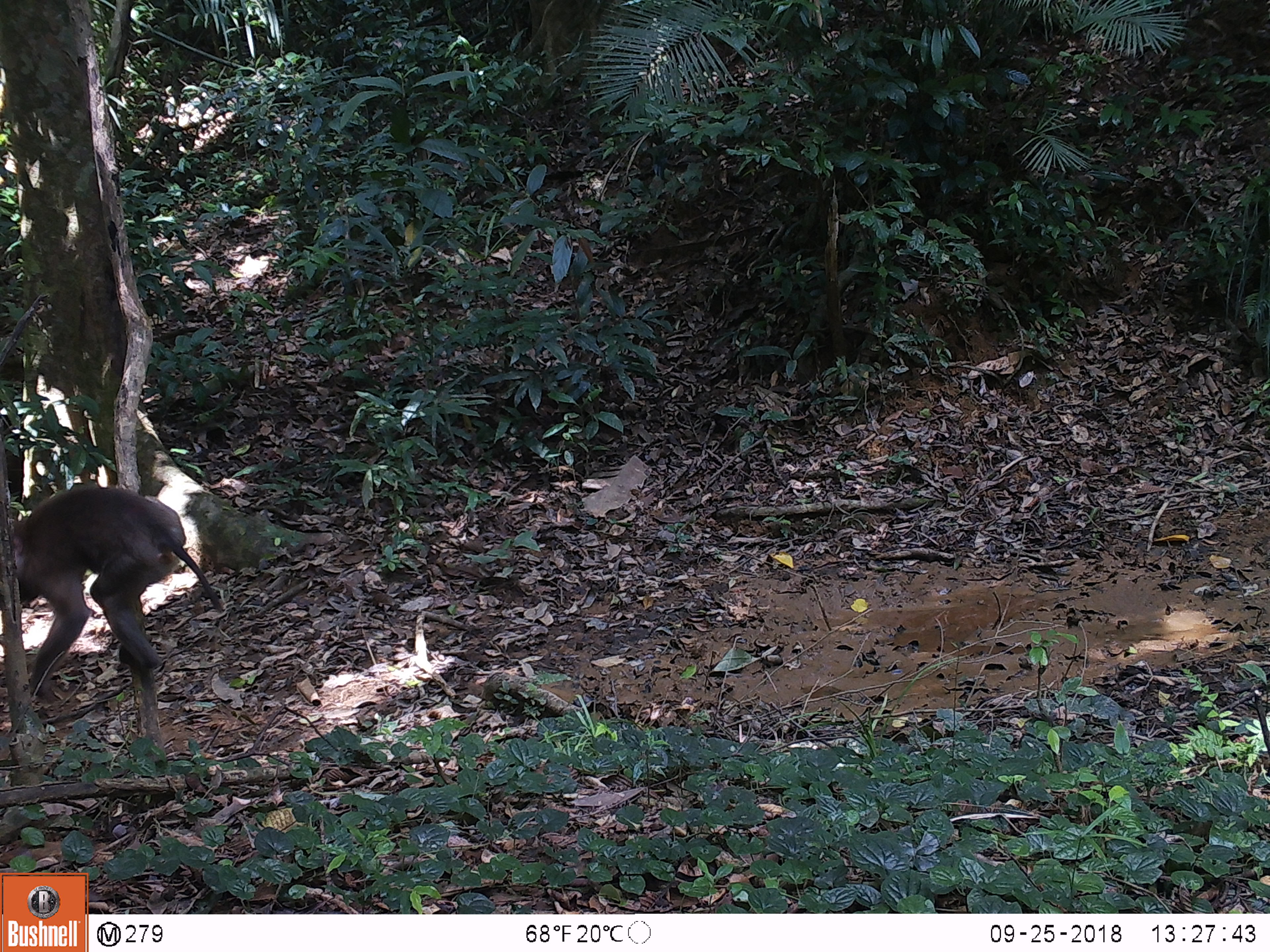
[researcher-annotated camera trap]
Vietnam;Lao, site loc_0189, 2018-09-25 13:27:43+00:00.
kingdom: Animalia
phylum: Chordata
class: Mammalia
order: Primates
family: Cercopithecidae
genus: Macaca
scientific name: Macaca nemestrina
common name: pig-tailed macaque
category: pig tailed macaque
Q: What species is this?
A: Pig tailed macaque (pig-tailed macaque) (Macaca nemestrina).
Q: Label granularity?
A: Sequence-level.